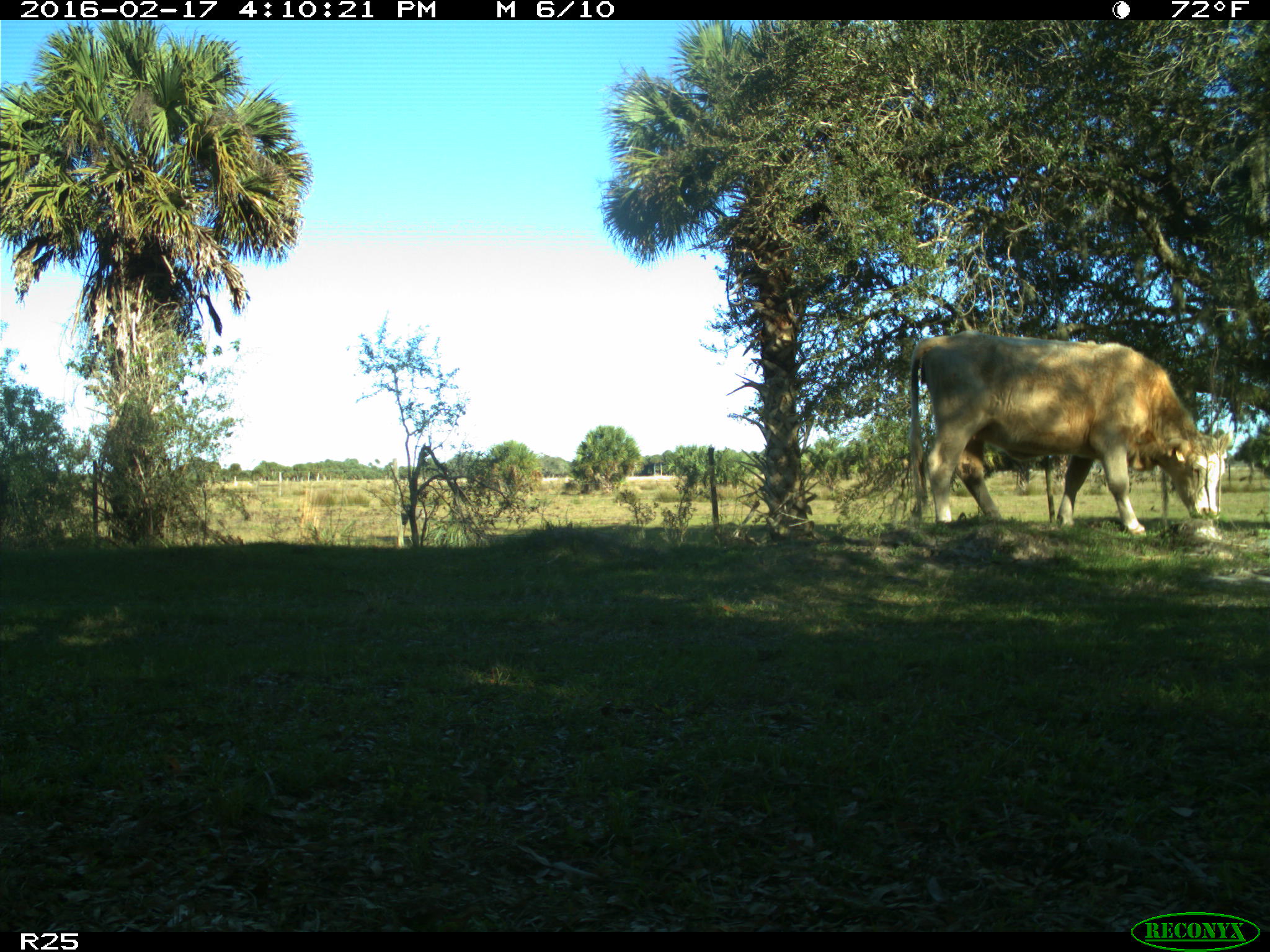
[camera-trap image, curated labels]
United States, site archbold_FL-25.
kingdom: Animalia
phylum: Chordata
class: Mammalia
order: Artiodactyla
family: Bovidae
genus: Bos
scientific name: Bos taurus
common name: domestic cow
Bos taurus (domestic cow).